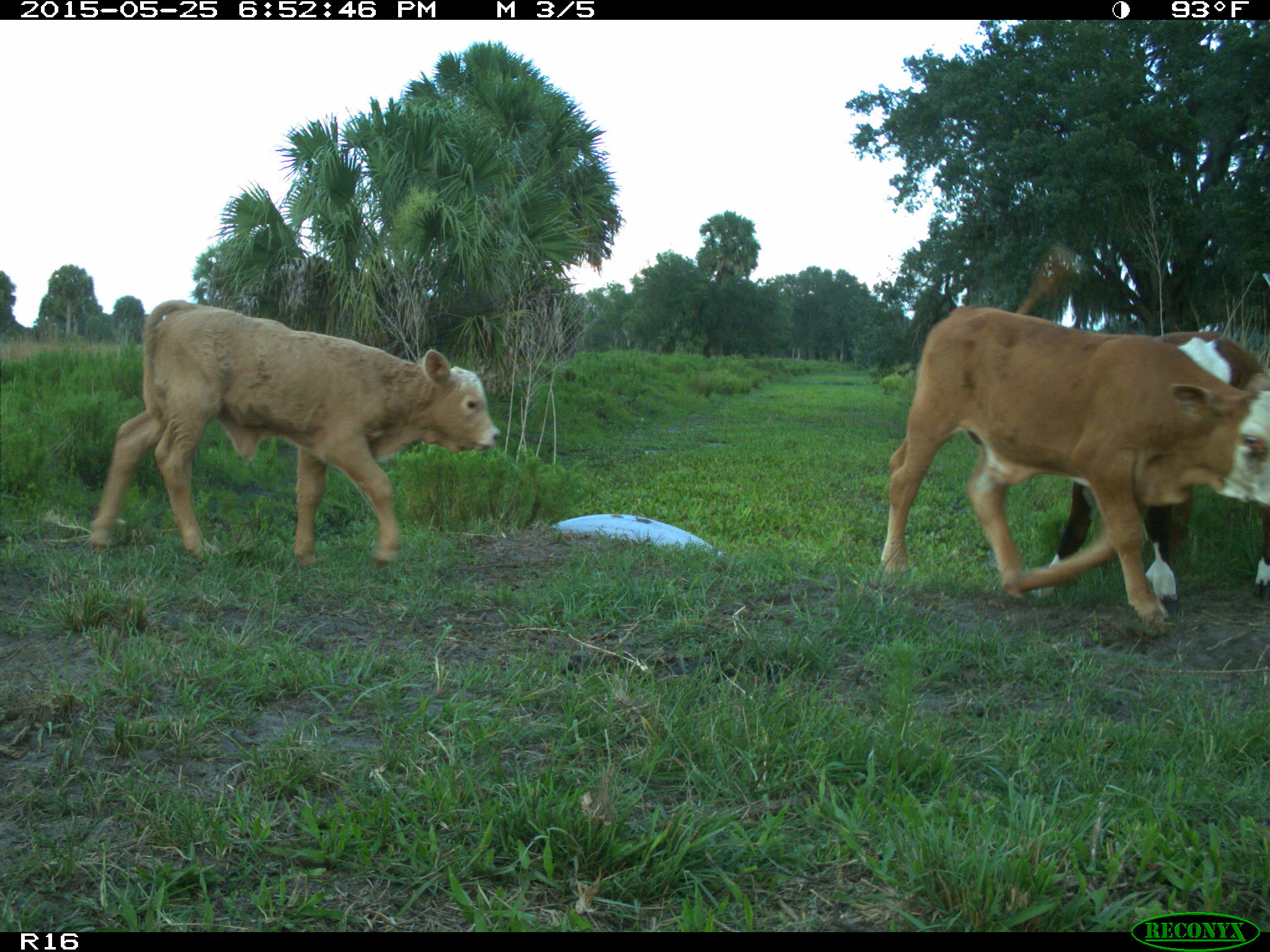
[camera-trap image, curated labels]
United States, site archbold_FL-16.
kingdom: Animalia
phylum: Chordata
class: Mammalia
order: Artiodactyla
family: Bovidae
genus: Bos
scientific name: Bos taurus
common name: domestic cow